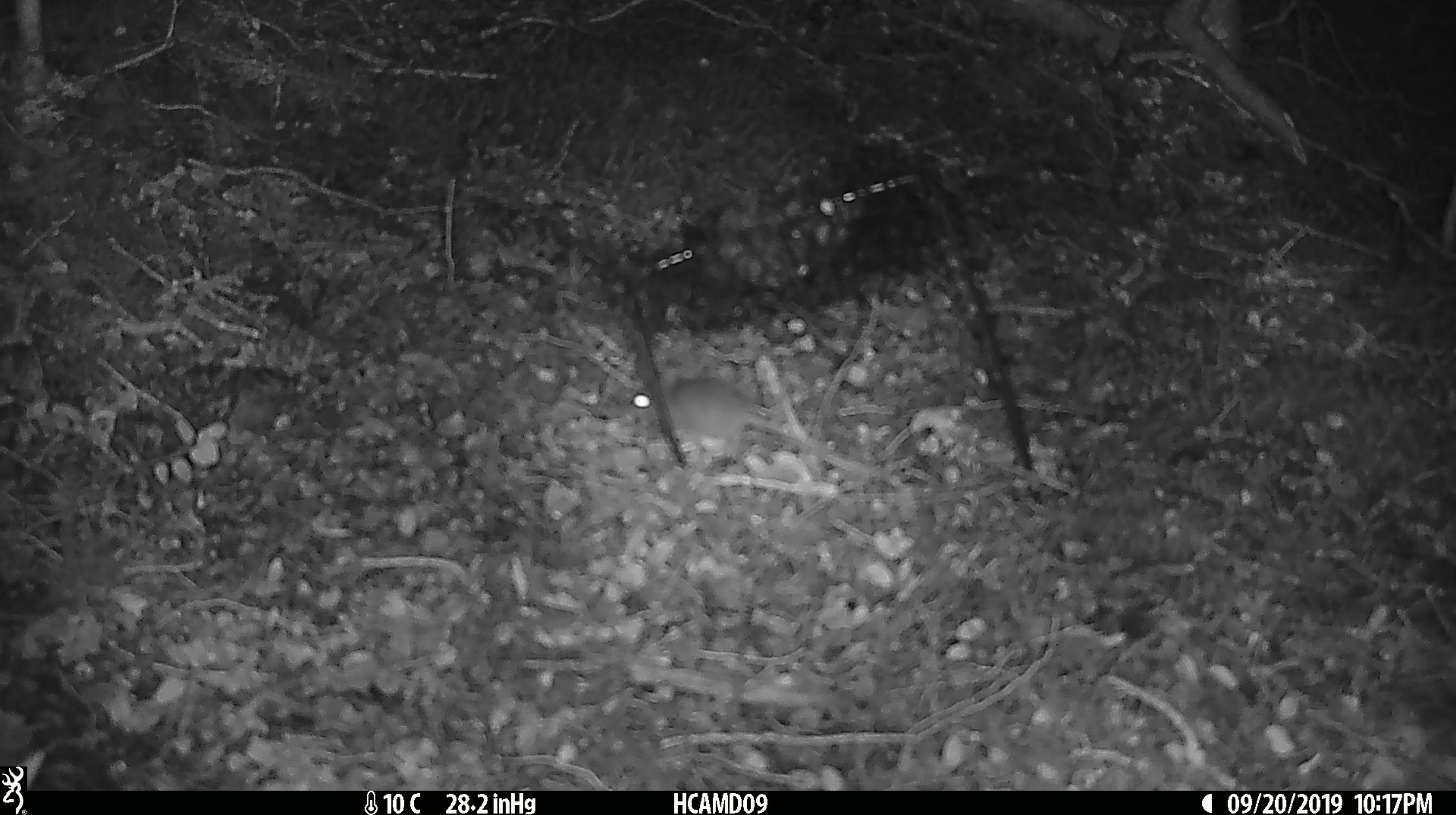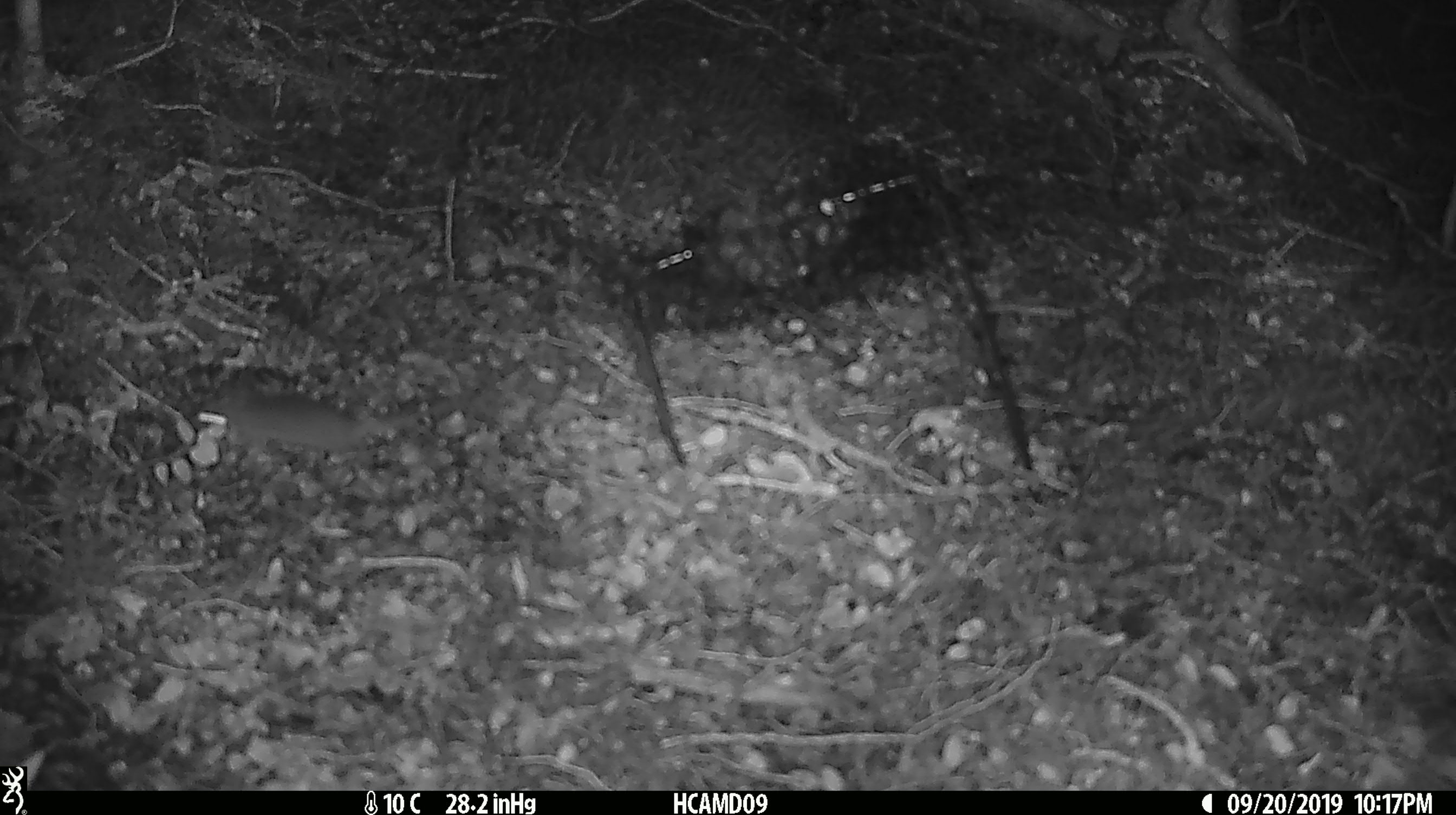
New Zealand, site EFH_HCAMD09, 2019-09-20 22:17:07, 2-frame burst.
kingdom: Animalia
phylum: Chordata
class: Mammalia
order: Rodentia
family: Muridae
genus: Mus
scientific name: Mus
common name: mouse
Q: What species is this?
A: Mouse (Mus).